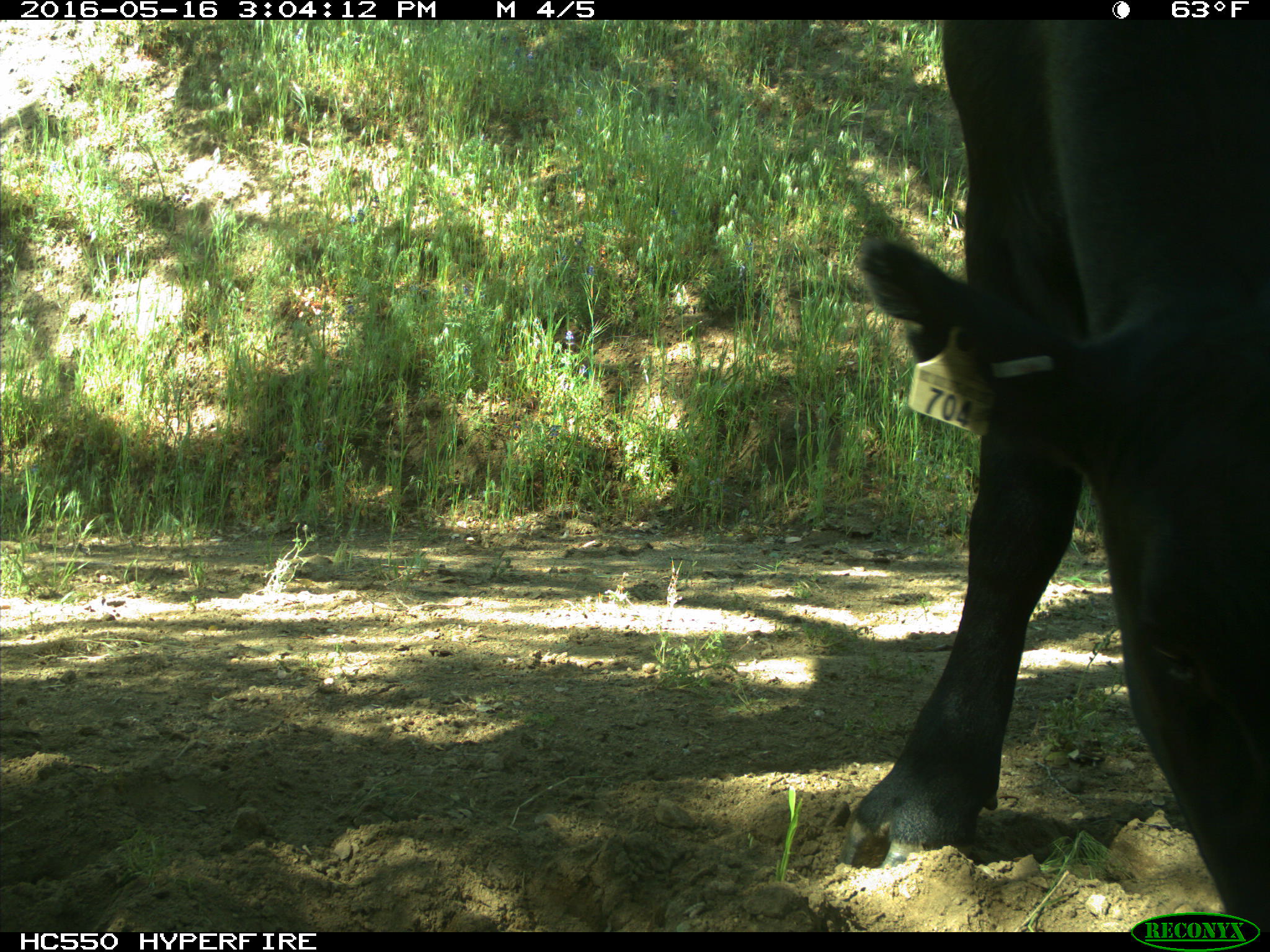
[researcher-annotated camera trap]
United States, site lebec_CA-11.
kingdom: Animalia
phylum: Chordata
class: Mammalia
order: Artiodactyla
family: Bovidae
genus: Bos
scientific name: Bos taurus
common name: domestic cow